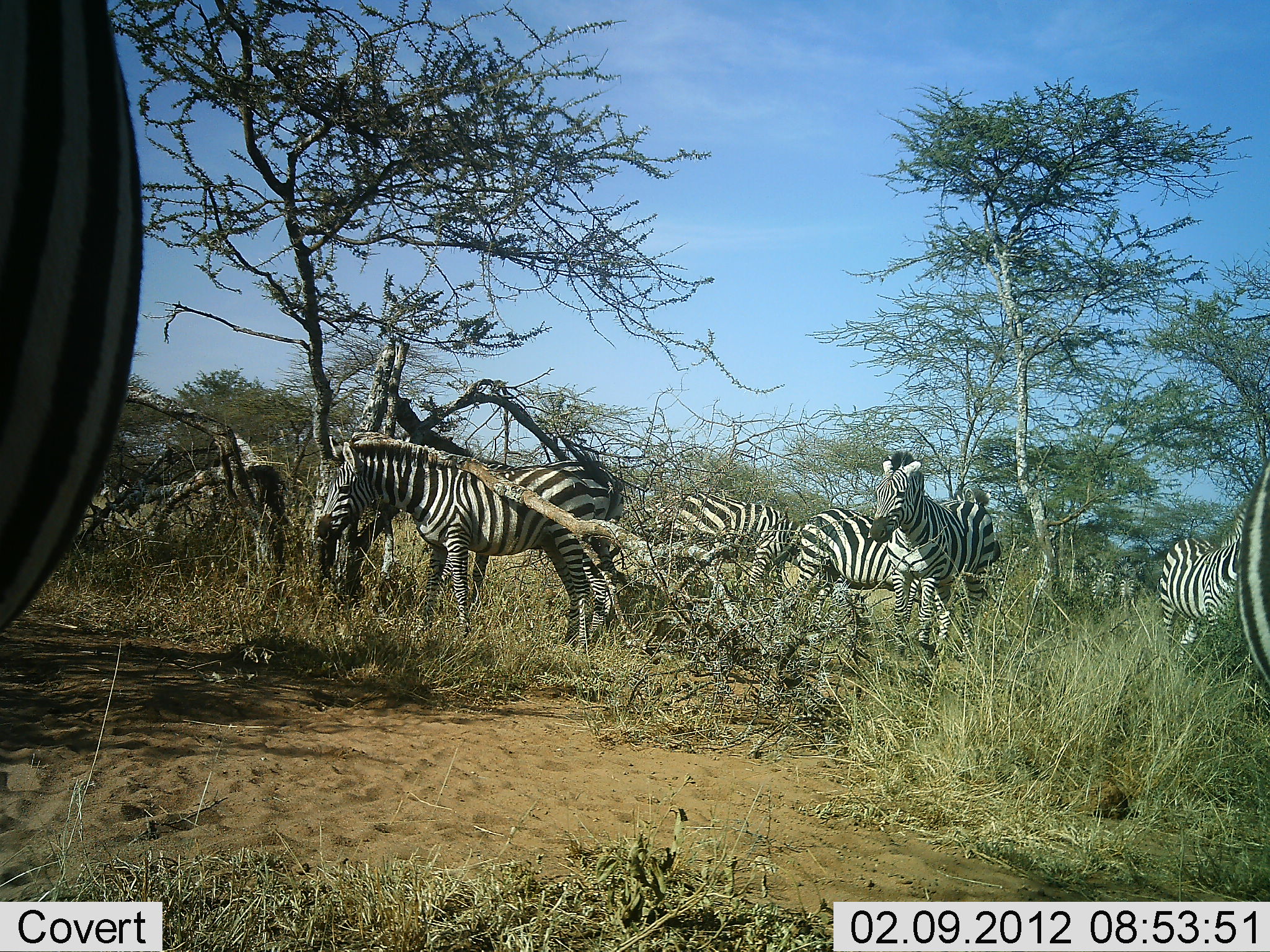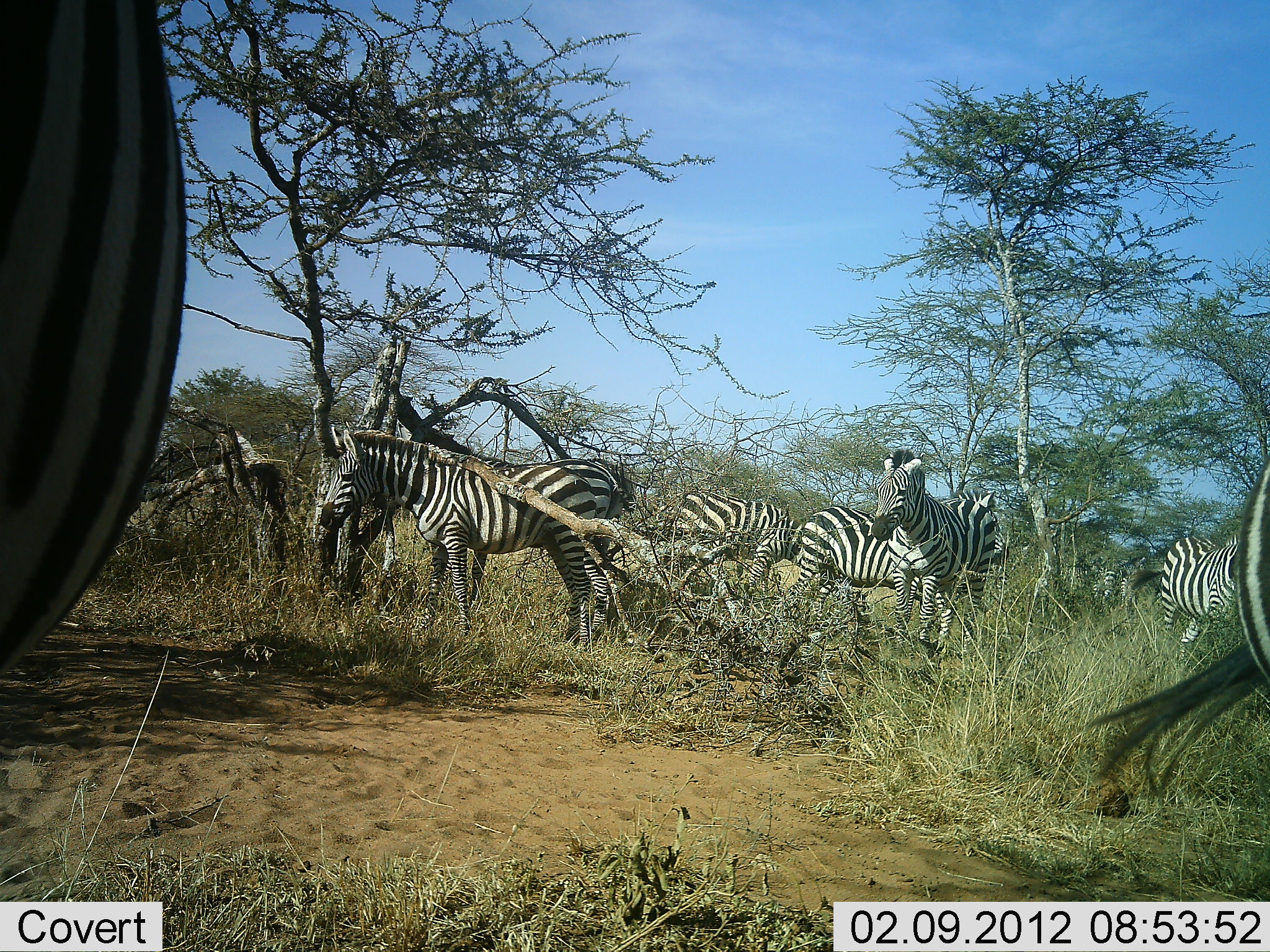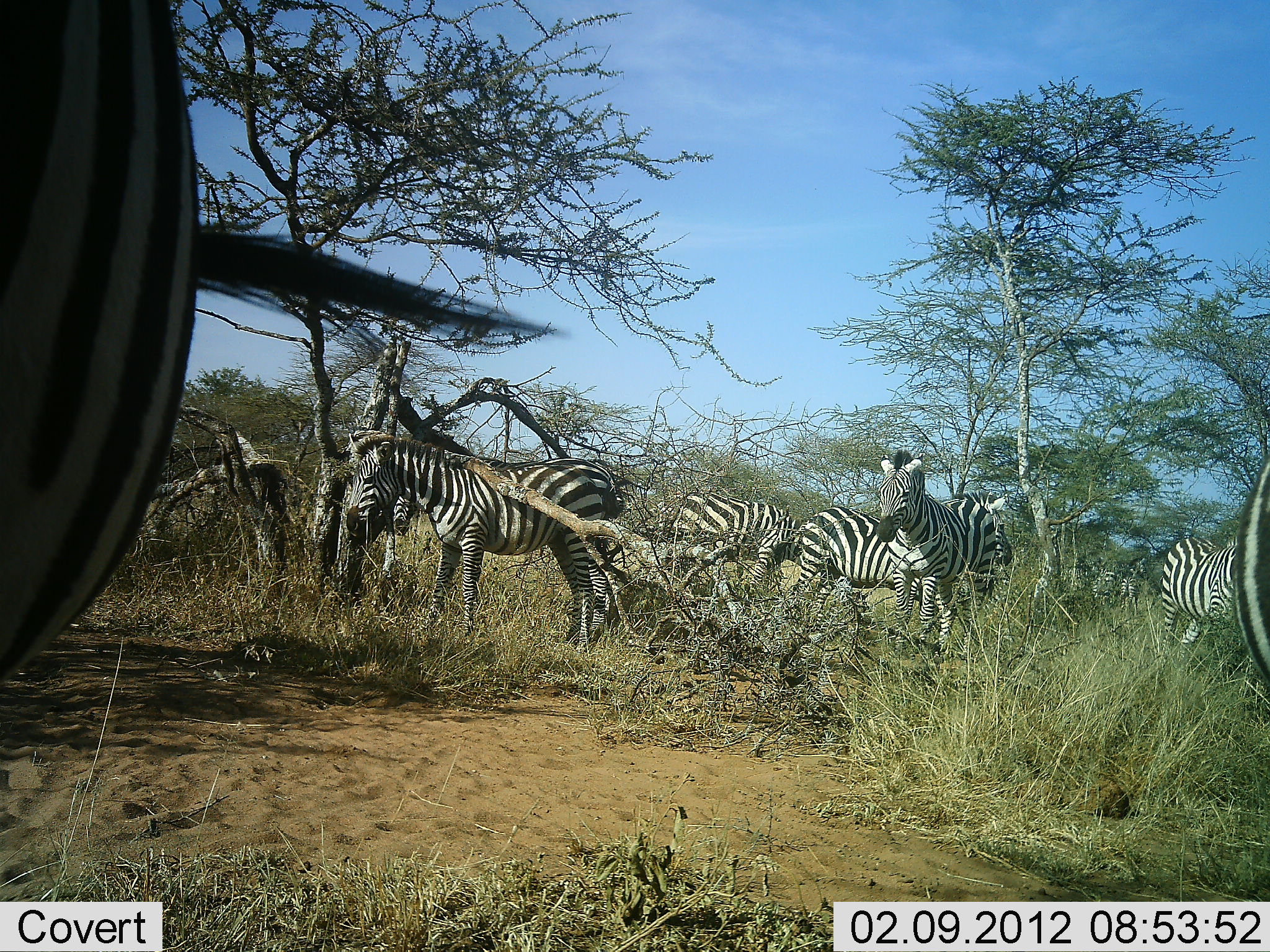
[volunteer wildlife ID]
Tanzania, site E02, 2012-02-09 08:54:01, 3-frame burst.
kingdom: Animalia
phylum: Chordata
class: Mammalia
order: Perissodactyla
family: Equidae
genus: Equus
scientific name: Equus quagga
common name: plains zebra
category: zebra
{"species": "zebra (plains zebra) (Equus quagga)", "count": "8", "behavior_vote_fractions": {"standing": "88%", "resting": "12%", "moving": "31%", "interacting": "19%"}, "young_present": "0%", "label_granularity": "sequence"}